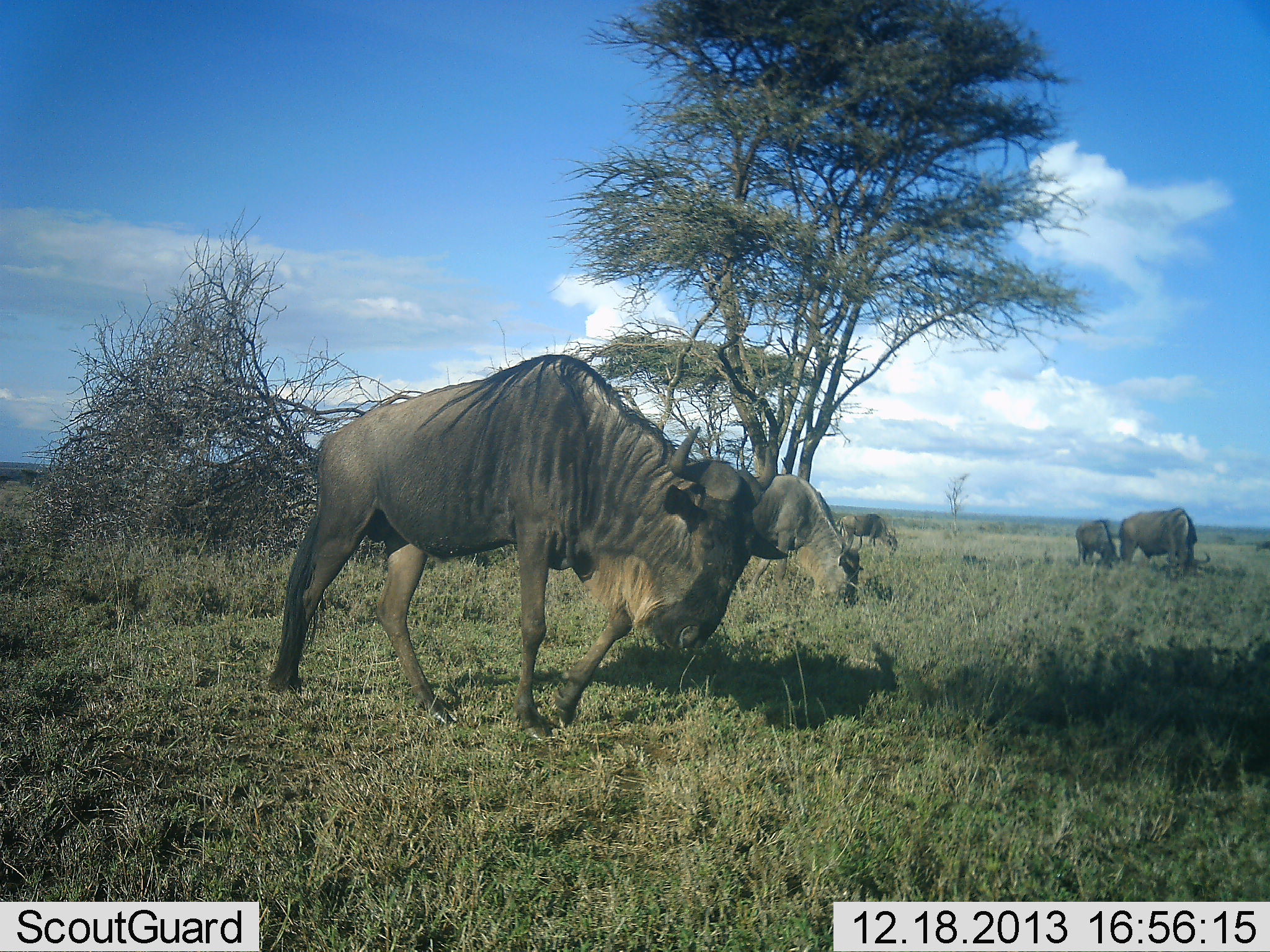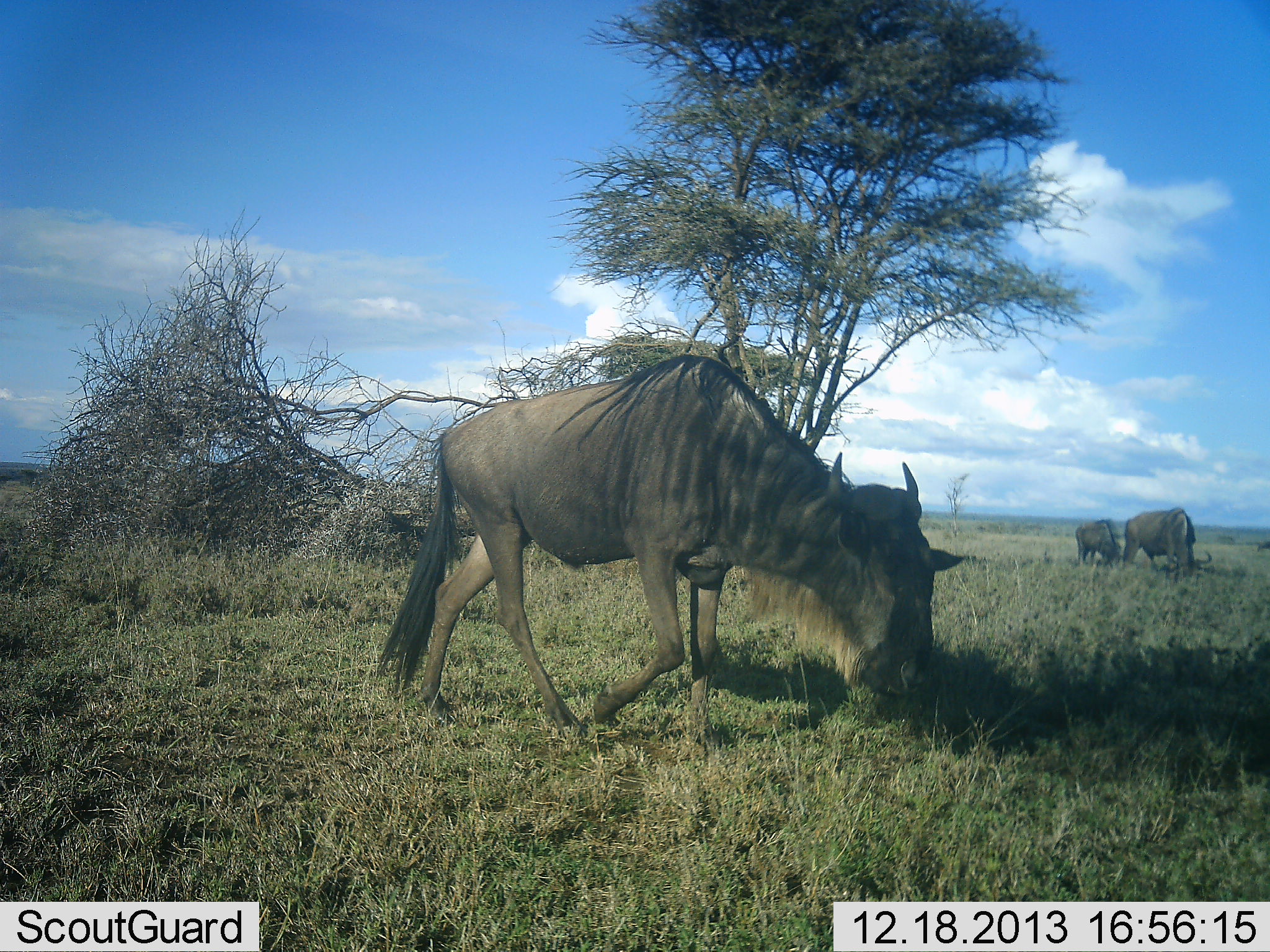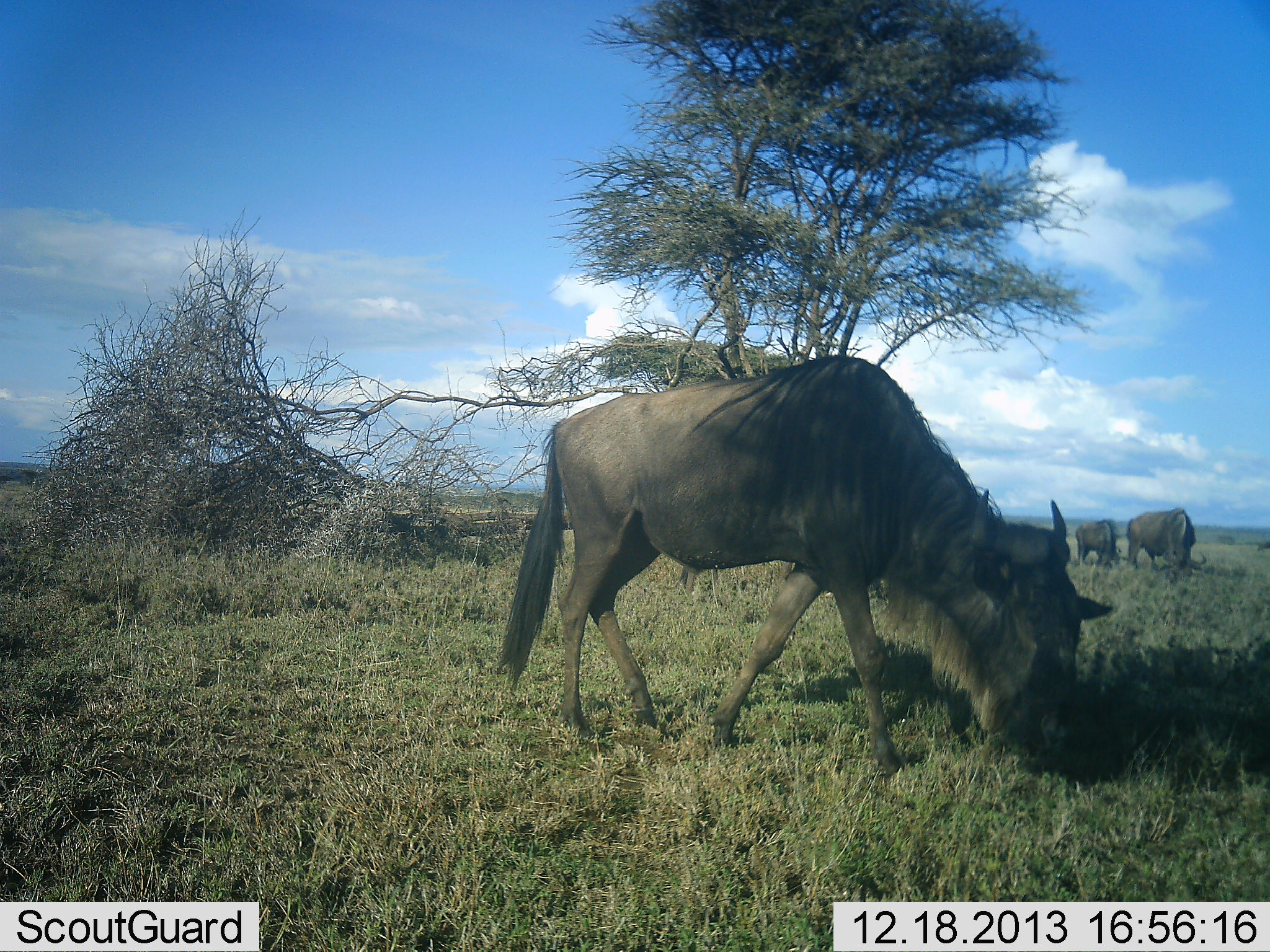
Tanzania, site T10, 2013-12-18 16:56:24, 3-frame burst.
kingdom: Animalia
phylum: Chordata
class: Mammalia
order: Artiodactyla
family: Bovidae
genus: Connochaetes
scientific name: Connochaetes taurinus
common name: blue wildebeest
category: wildebeest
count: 3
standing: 27%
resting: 2%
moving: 47%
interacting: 0%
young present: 8%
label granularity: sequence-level